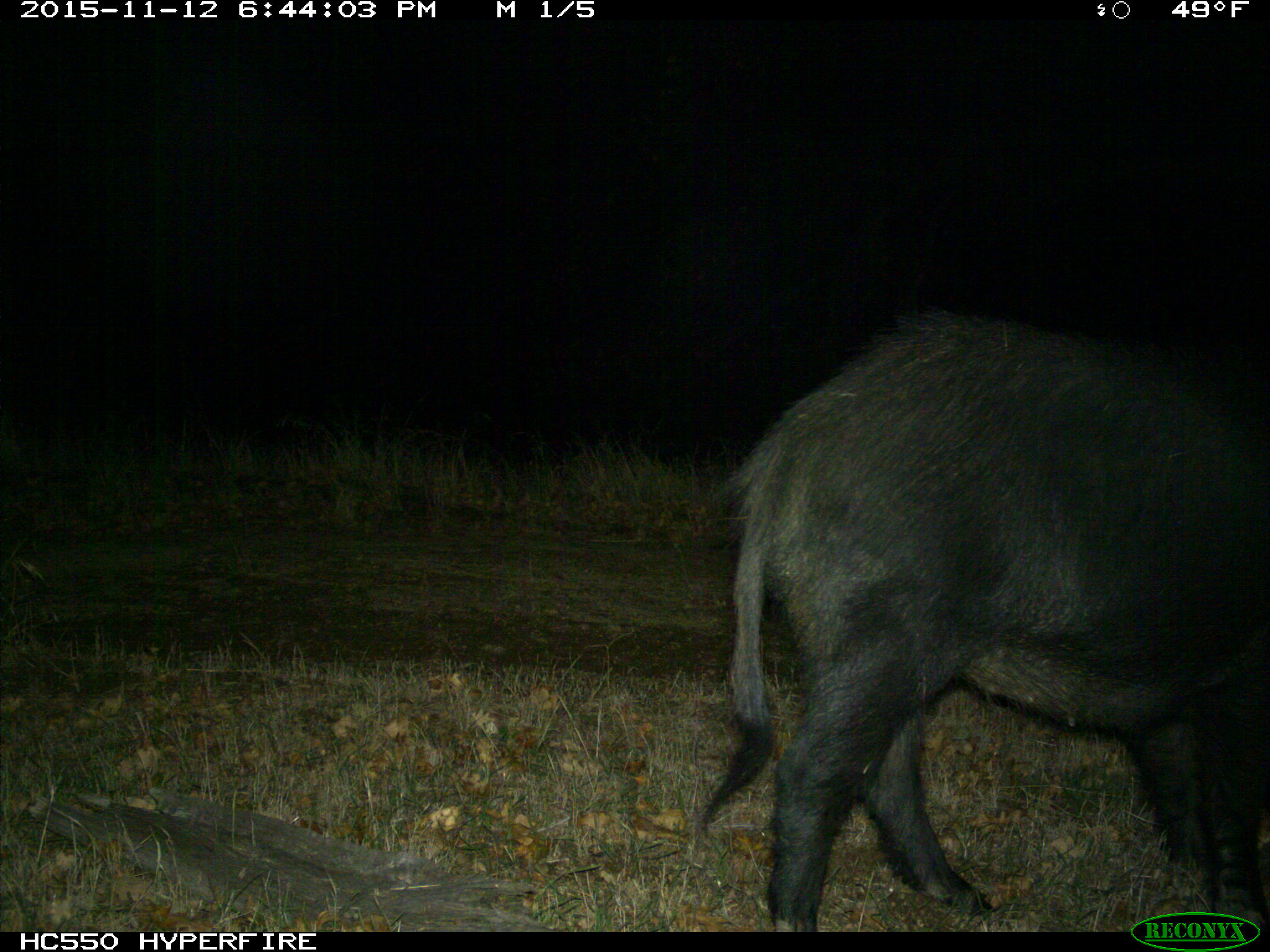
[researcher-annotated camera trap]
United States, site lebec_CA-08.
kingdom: Animalia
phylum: Chordata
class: Mammalia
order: Artiodactyla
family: Suidae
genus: Sus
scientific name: Sus scrofa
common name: wild boar